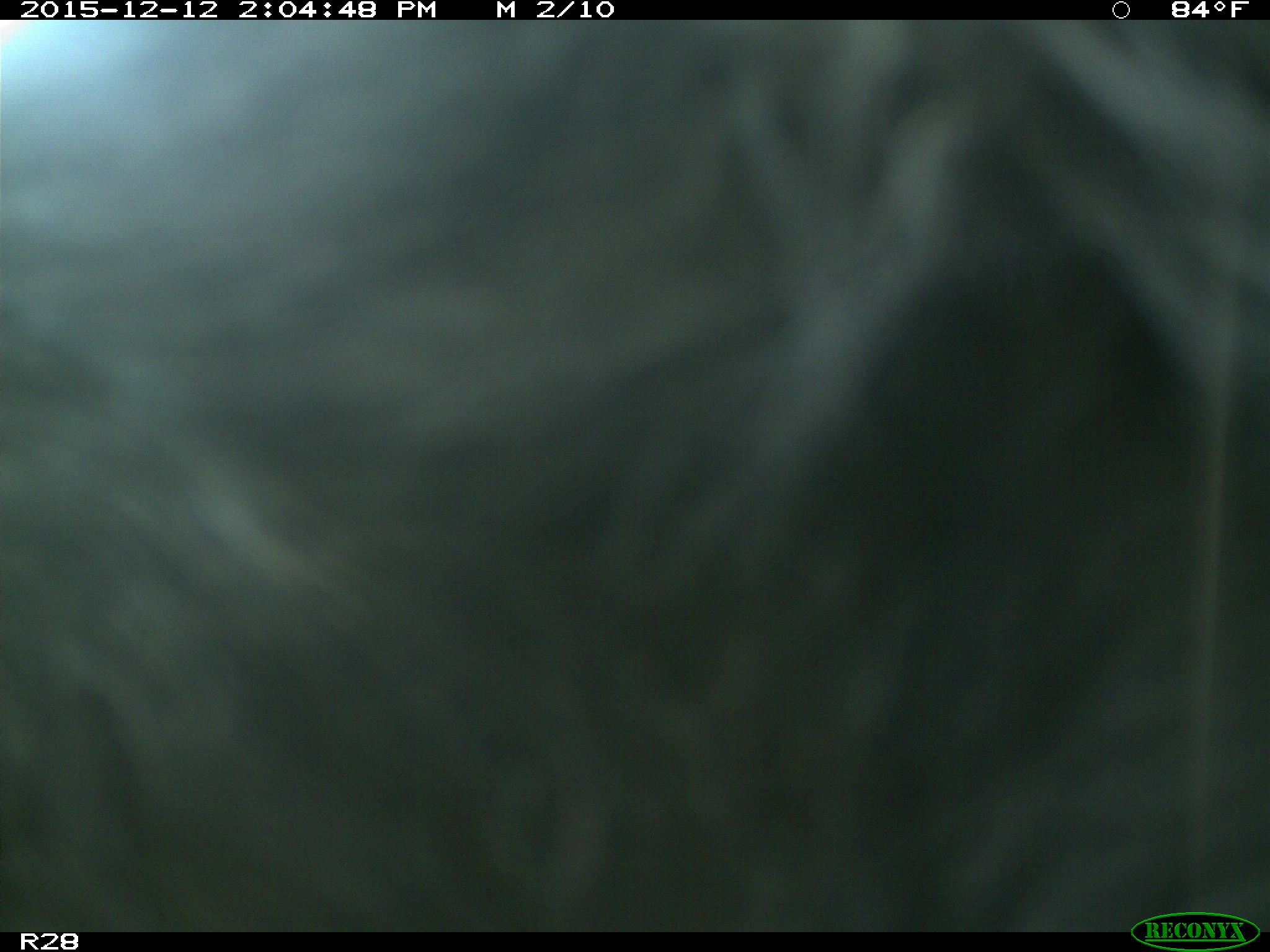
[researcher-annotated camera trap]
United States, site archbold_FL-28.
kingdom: Animalia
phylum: Chordata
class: Mammalia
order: Artiodactyla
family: Bovidae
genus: Bos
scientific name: Bos taurus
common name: domestic cow